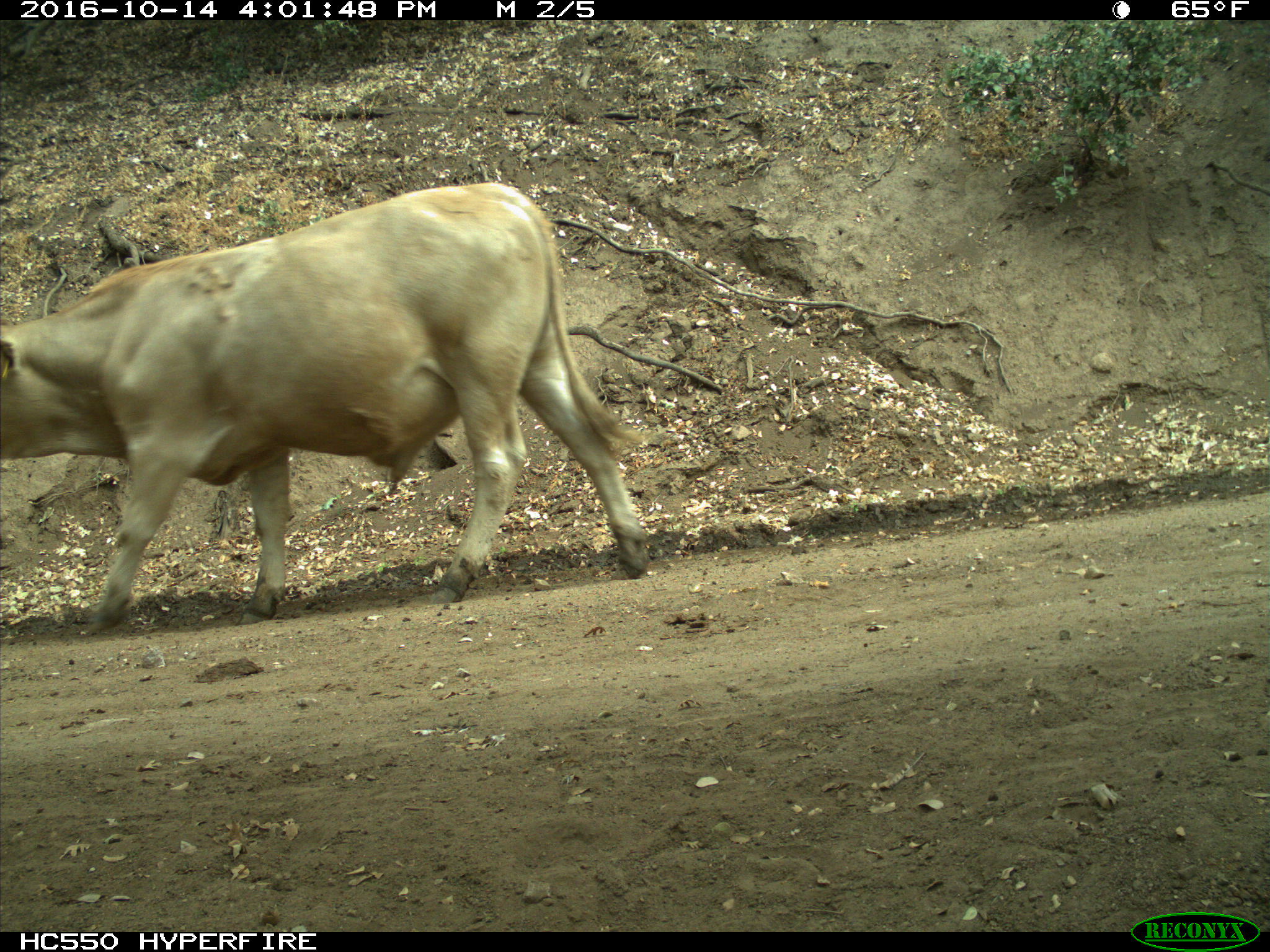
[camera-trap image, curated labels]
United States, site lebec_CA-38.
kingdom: Animalia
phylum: Chordata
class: Mammalia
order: Artiodactyla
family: Bovidae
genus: Bos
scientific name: Bos taurus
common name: domestic cow